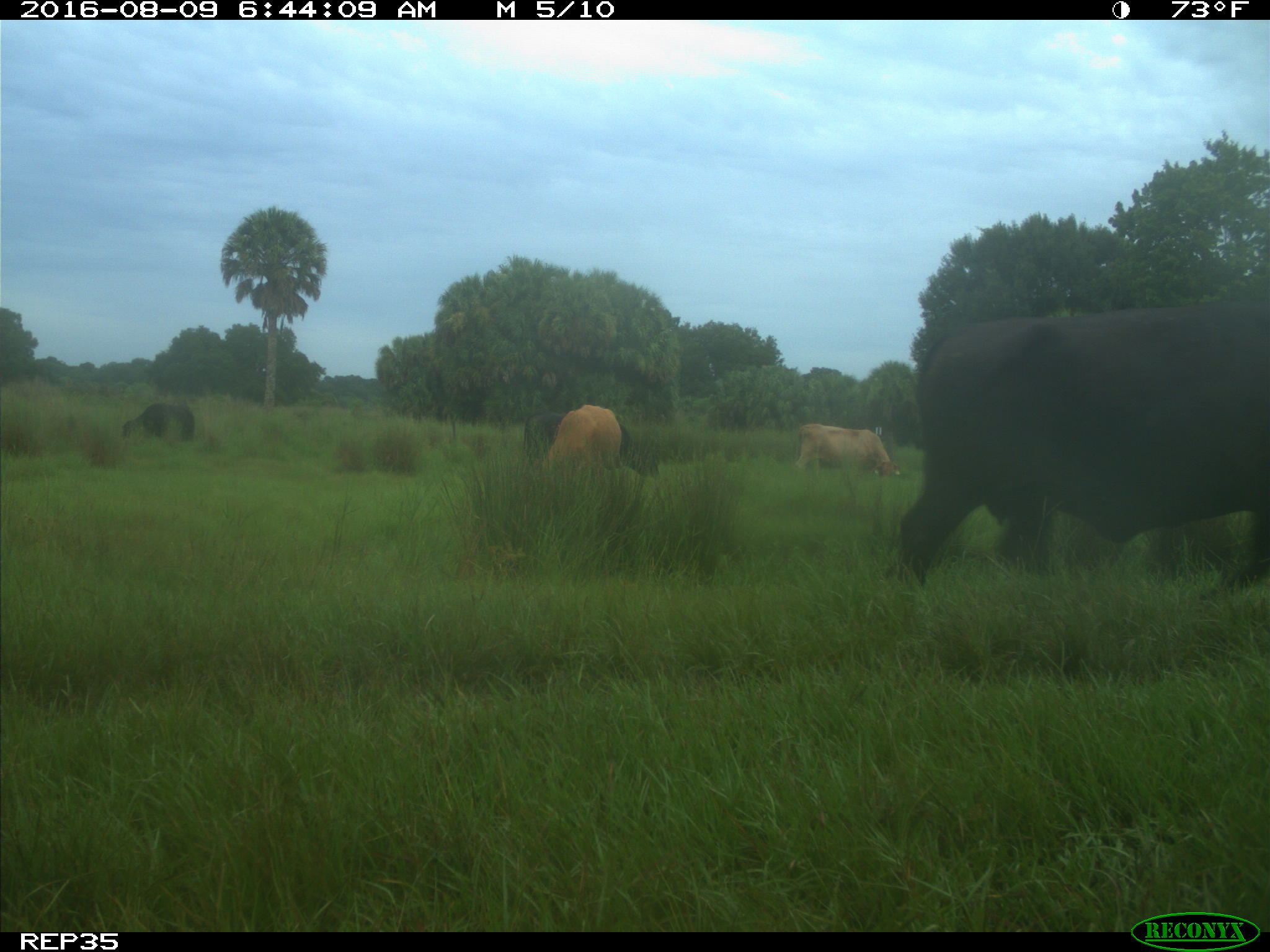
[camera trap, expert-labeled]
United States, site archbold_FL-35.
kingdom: Animalia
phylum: Chordata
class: Mammalia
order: Artiodactyla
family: Bovidae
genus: Bos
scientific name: Bos taurus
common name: domestic cow